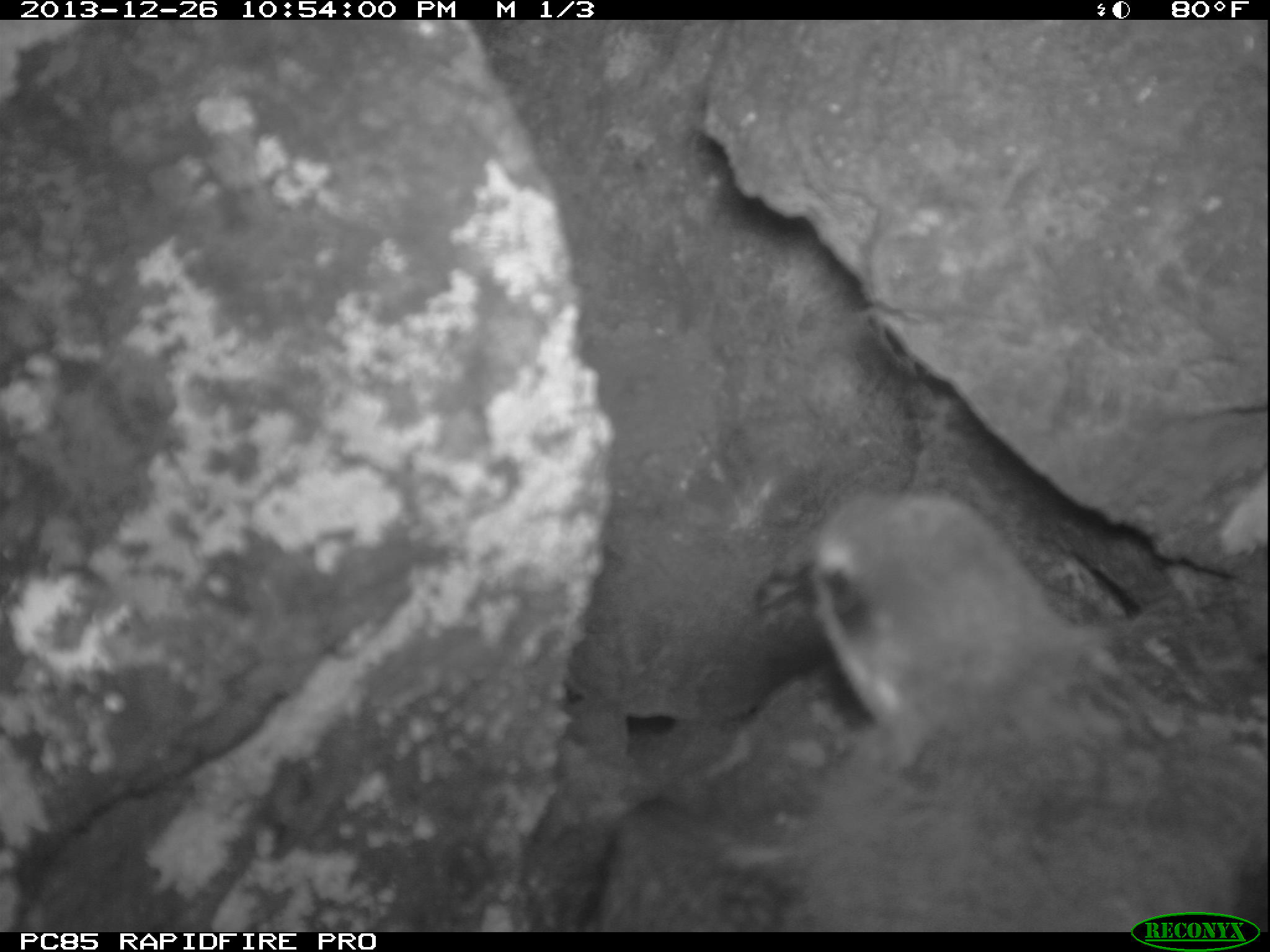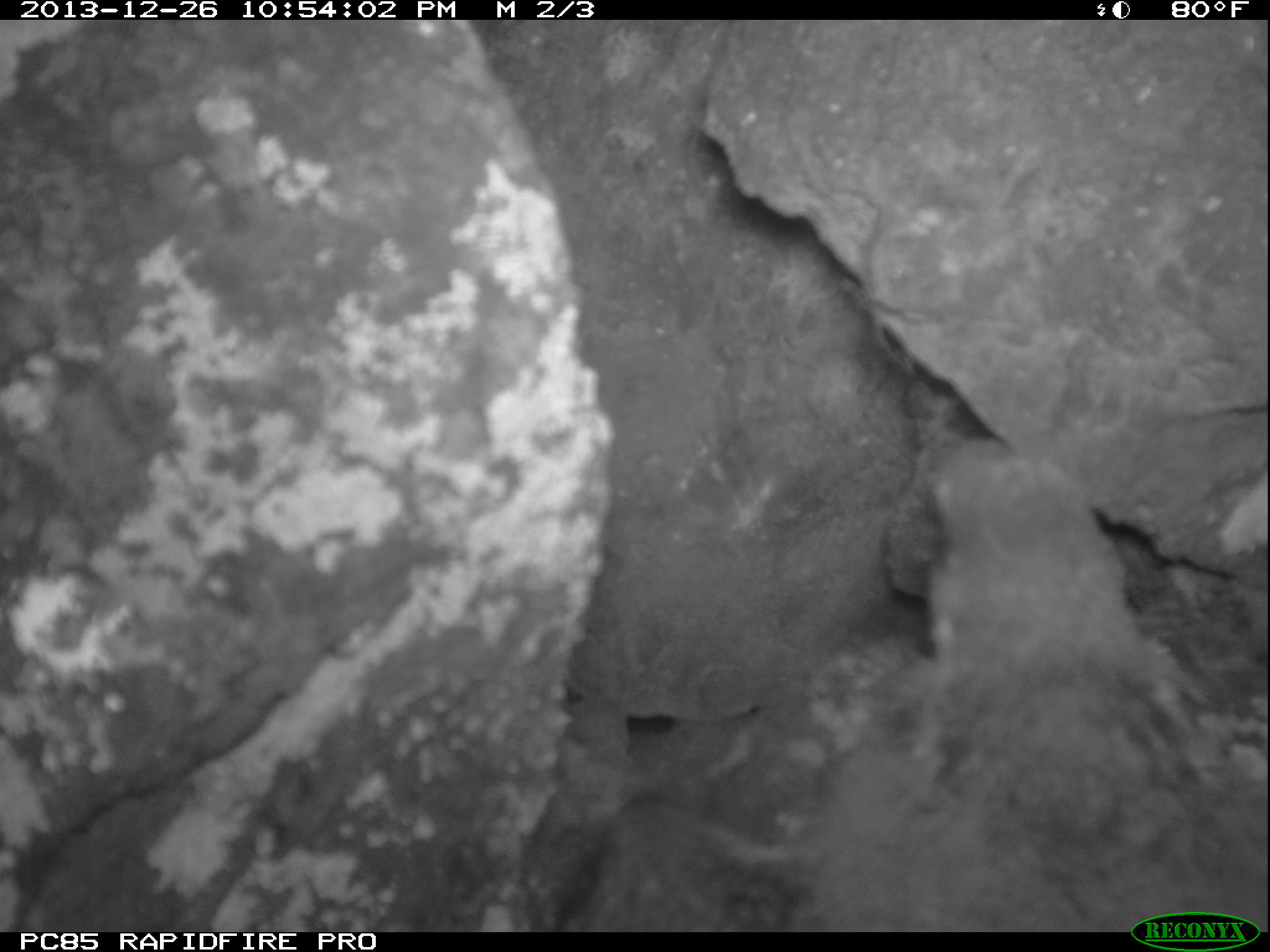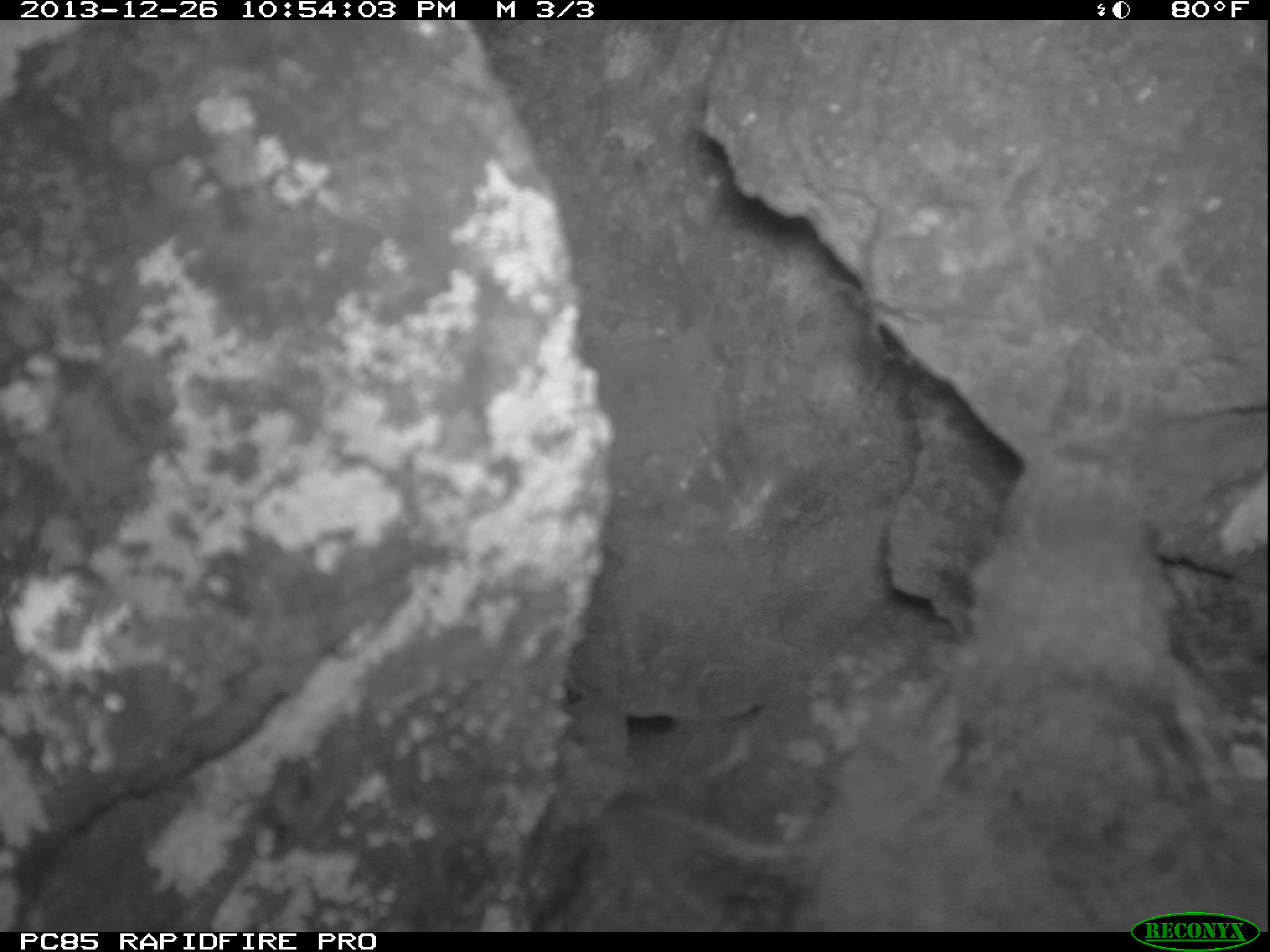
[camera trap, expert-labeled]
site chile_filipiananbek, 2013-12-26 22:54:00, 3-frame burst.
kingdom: Animalia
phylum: Chordata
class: Aves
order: Procellariiformes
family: Procellariidae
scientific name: Procellariidae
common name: petrel chick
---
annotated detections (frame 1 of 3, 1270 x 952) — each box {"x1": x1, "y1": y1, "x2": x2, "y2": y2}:
petrel chick: {"x1": 605, "y1": 470, "x2": 1267, "y2": 933}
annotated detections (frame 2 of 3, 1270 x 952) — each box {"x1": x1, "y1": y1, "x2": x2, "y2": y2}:
petrel chick: {"x1": 520, "y1": 423, "x2": 1270, "y2": 944}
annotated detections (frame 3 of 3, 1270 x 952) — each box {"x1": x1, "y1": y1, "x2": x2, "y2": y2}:
petrel chick: {"x1": 511, "y1": 441, "x2": 1270, "y2": 922}